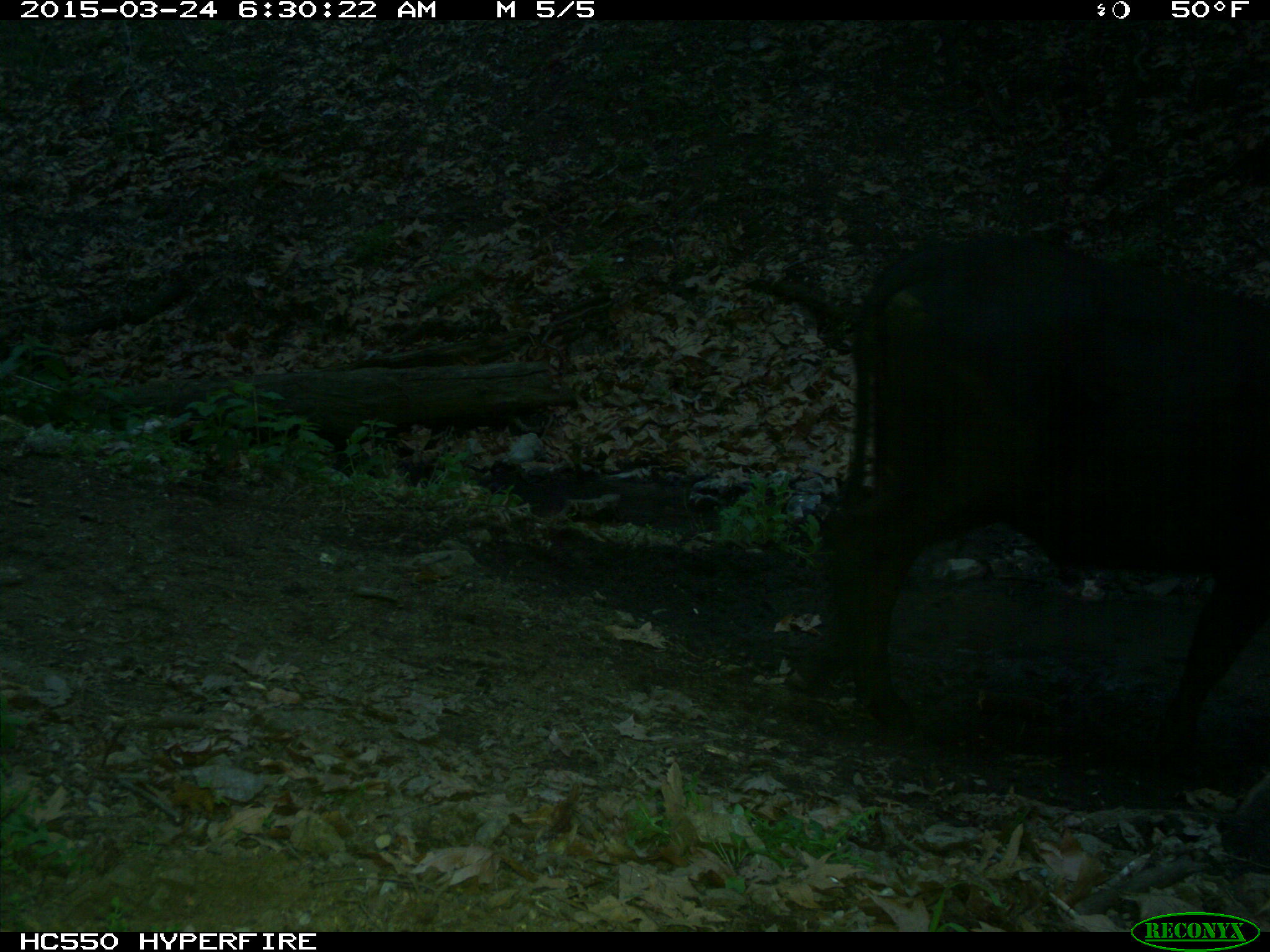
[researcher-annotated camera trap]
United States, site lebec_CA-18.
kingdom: Animalia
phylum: Chordata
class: Mammalia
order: Artiodactyla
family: Bovidae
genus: Bos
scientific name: Bos taurus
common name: domestic cow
Bos taurus (domestic cow).